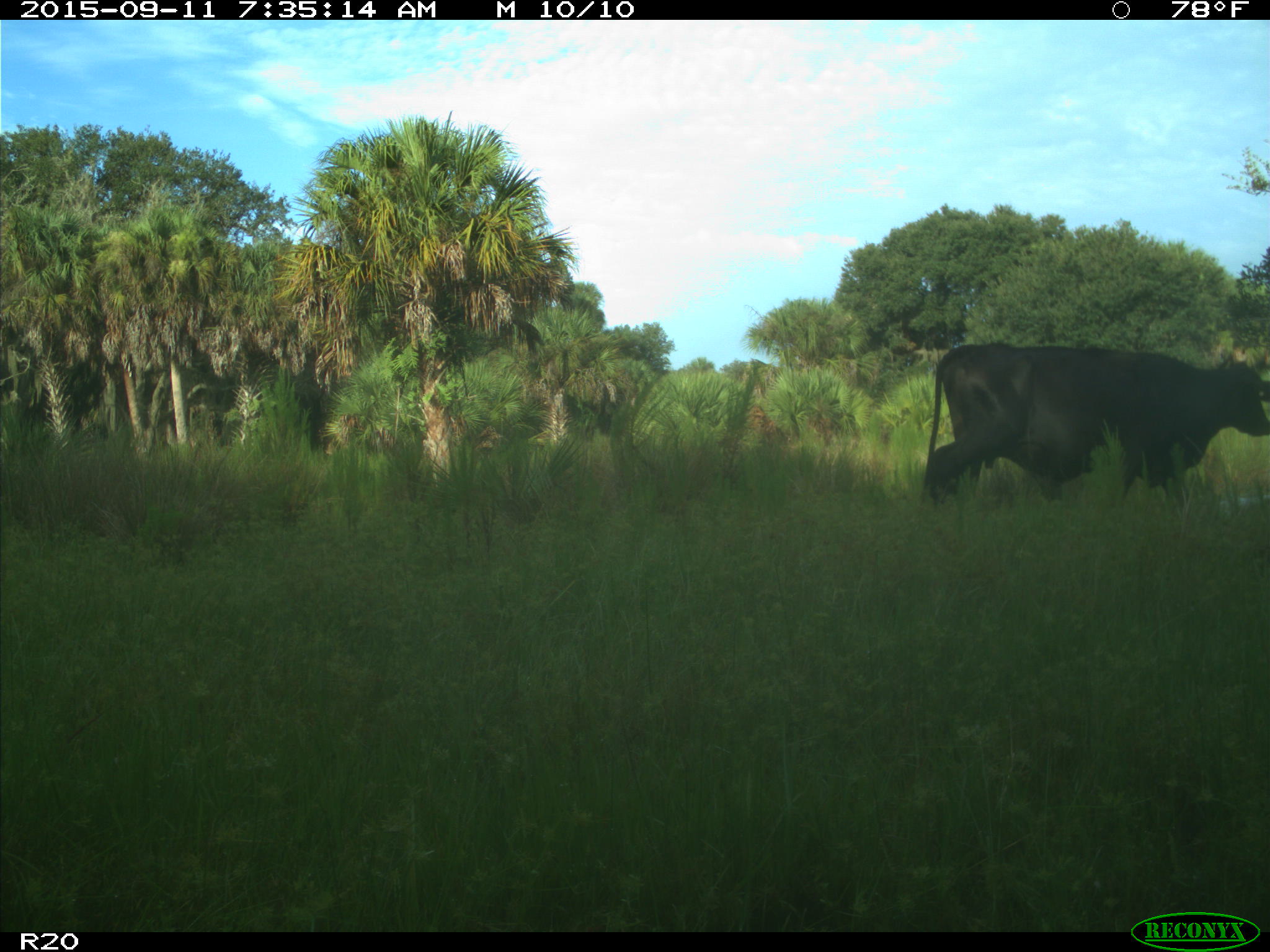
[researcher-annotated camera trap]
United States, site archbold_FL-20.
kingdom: Animalia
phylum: Chordata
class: Mammalia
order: Artiodactyla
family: Bovidae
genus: Bos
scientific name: Bos taurus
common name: domestic cow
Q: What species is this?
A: Bos taurus (domestic cow).